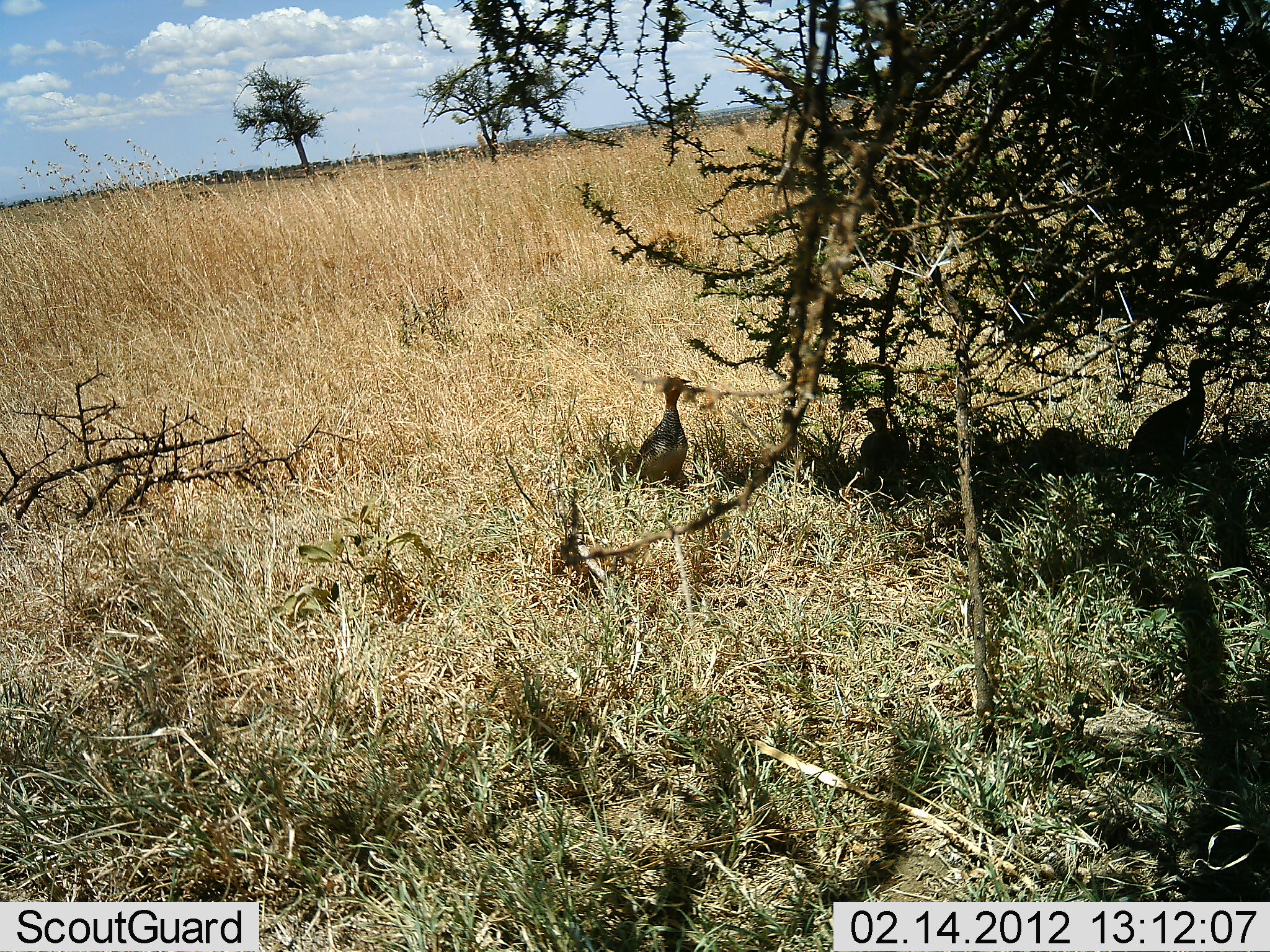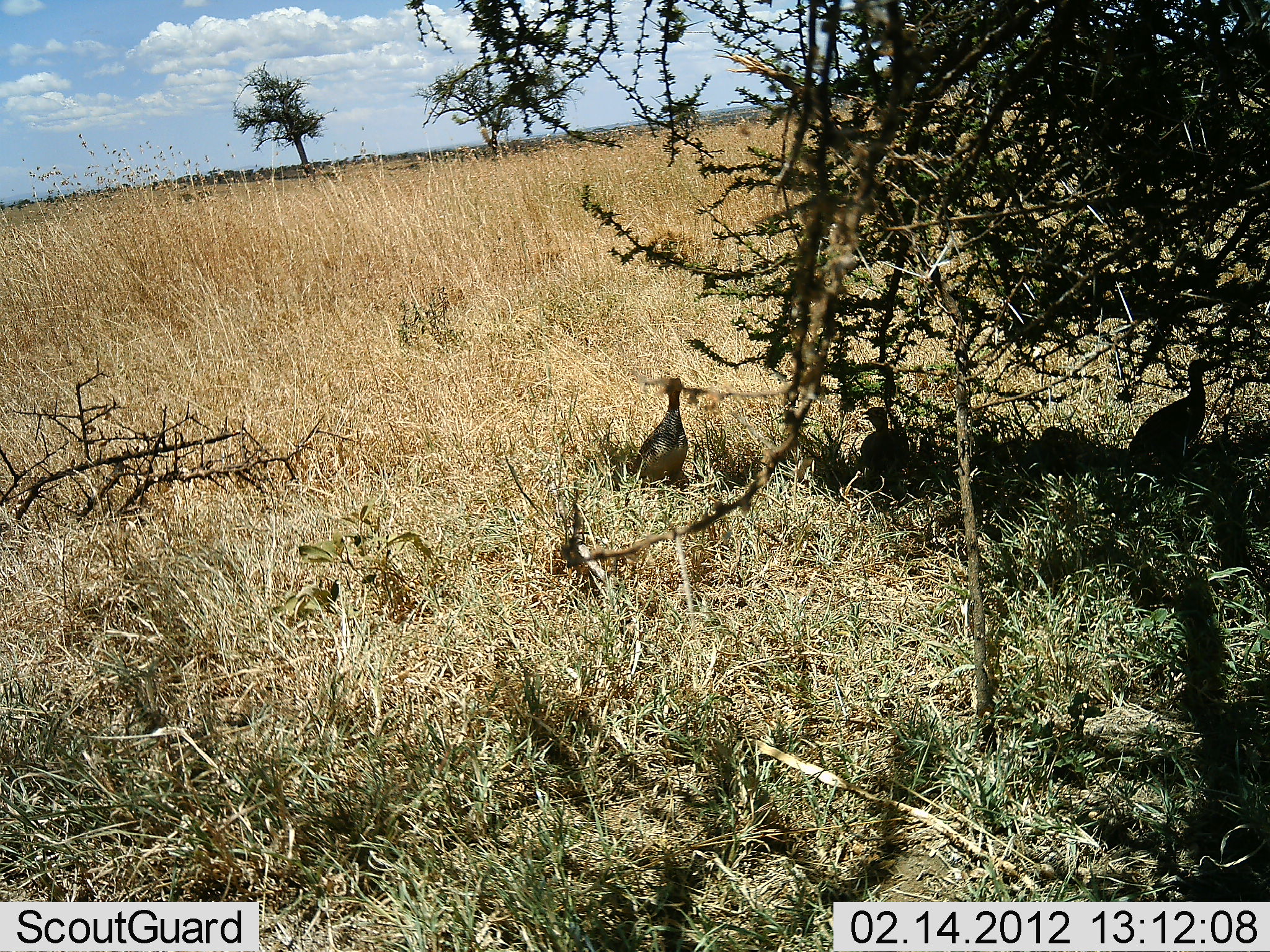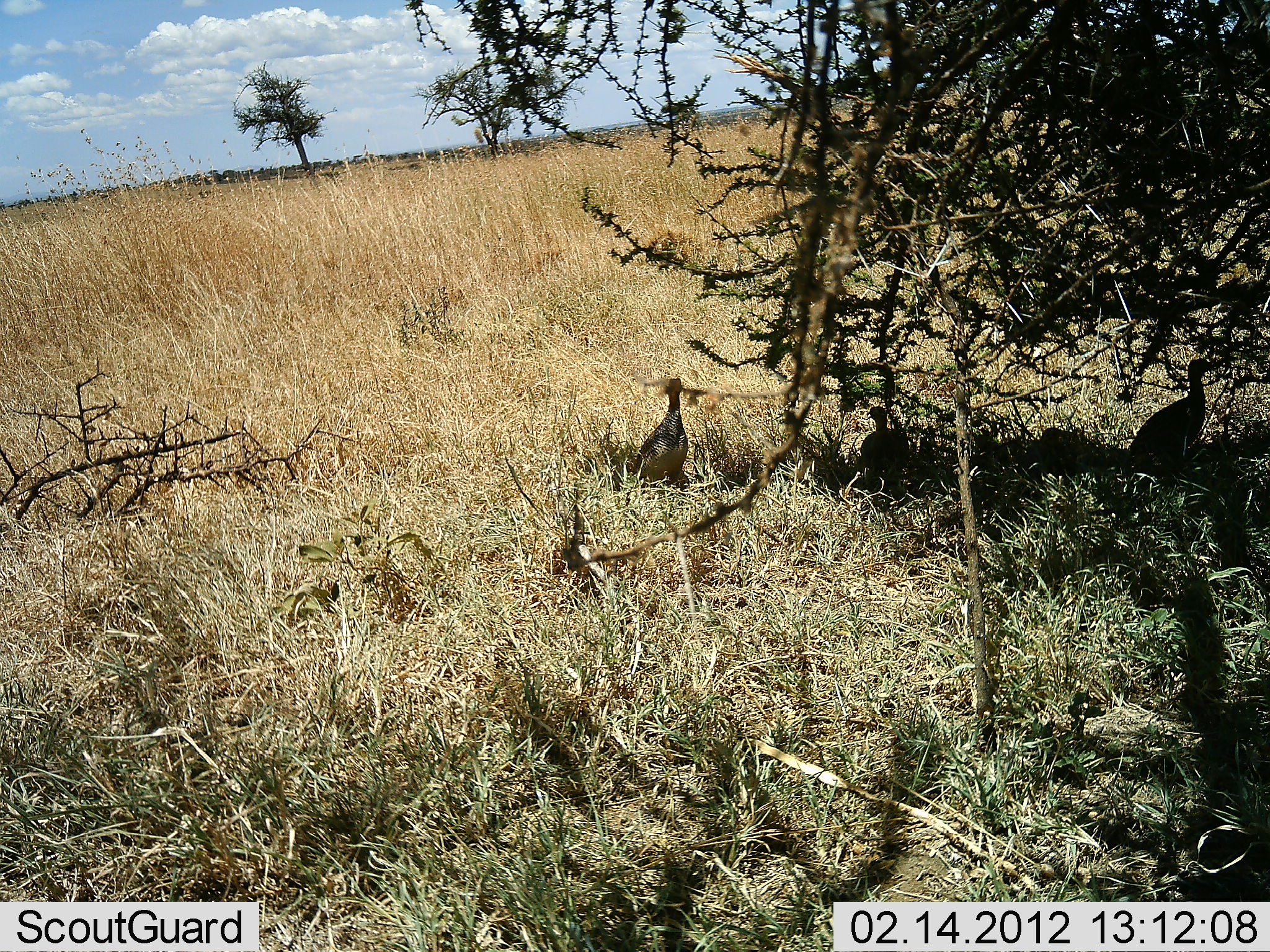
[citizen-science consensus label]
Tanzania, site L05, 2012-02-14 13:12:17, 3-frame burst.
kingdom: Animalia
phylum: Chordata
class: Aves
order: Galliformes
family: Numididae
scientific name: Numididae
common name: guinea fowl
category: guineafowl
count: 4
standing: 63%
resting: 53%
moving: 11%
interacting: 0%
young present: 0%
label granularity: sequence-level